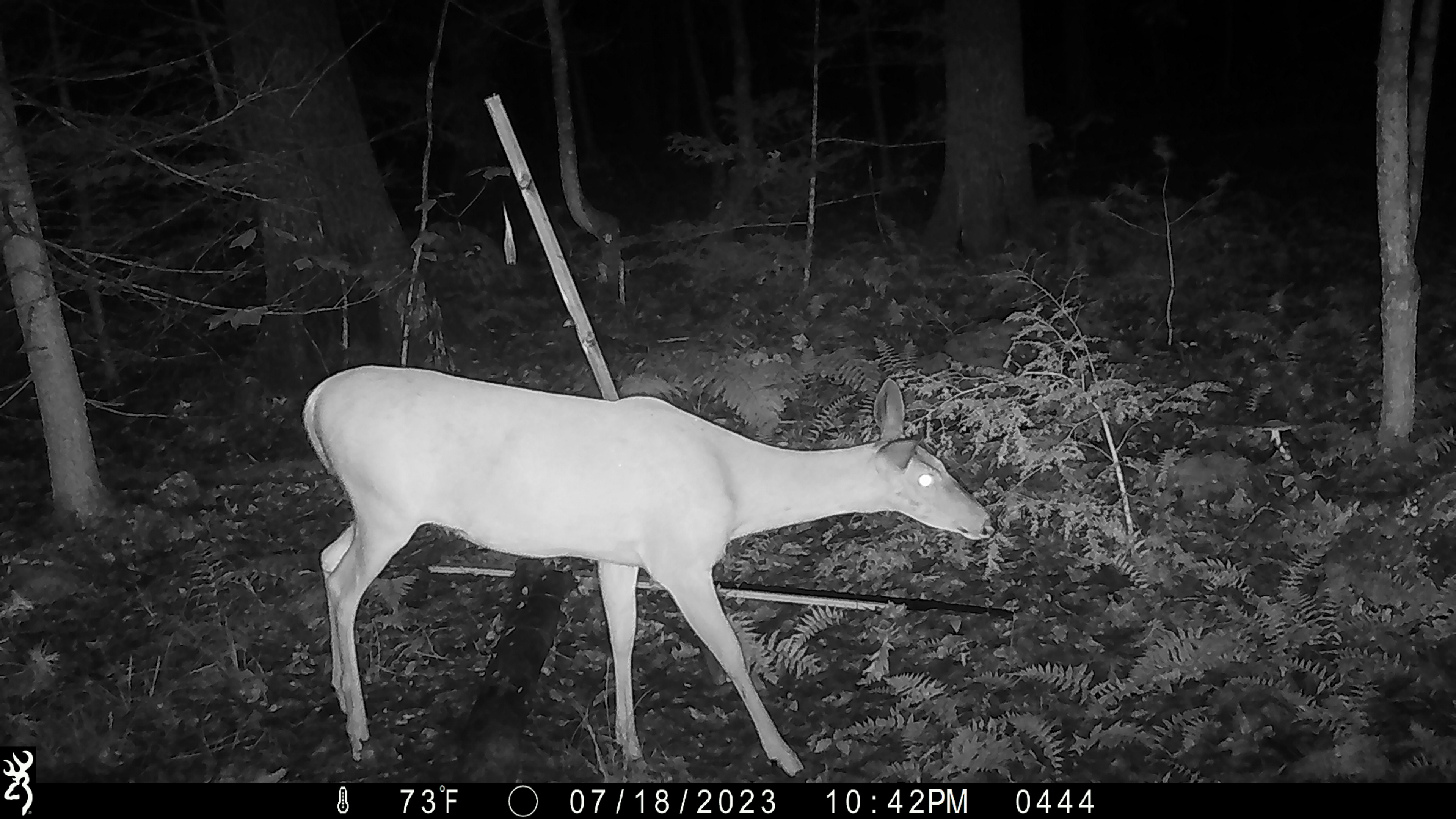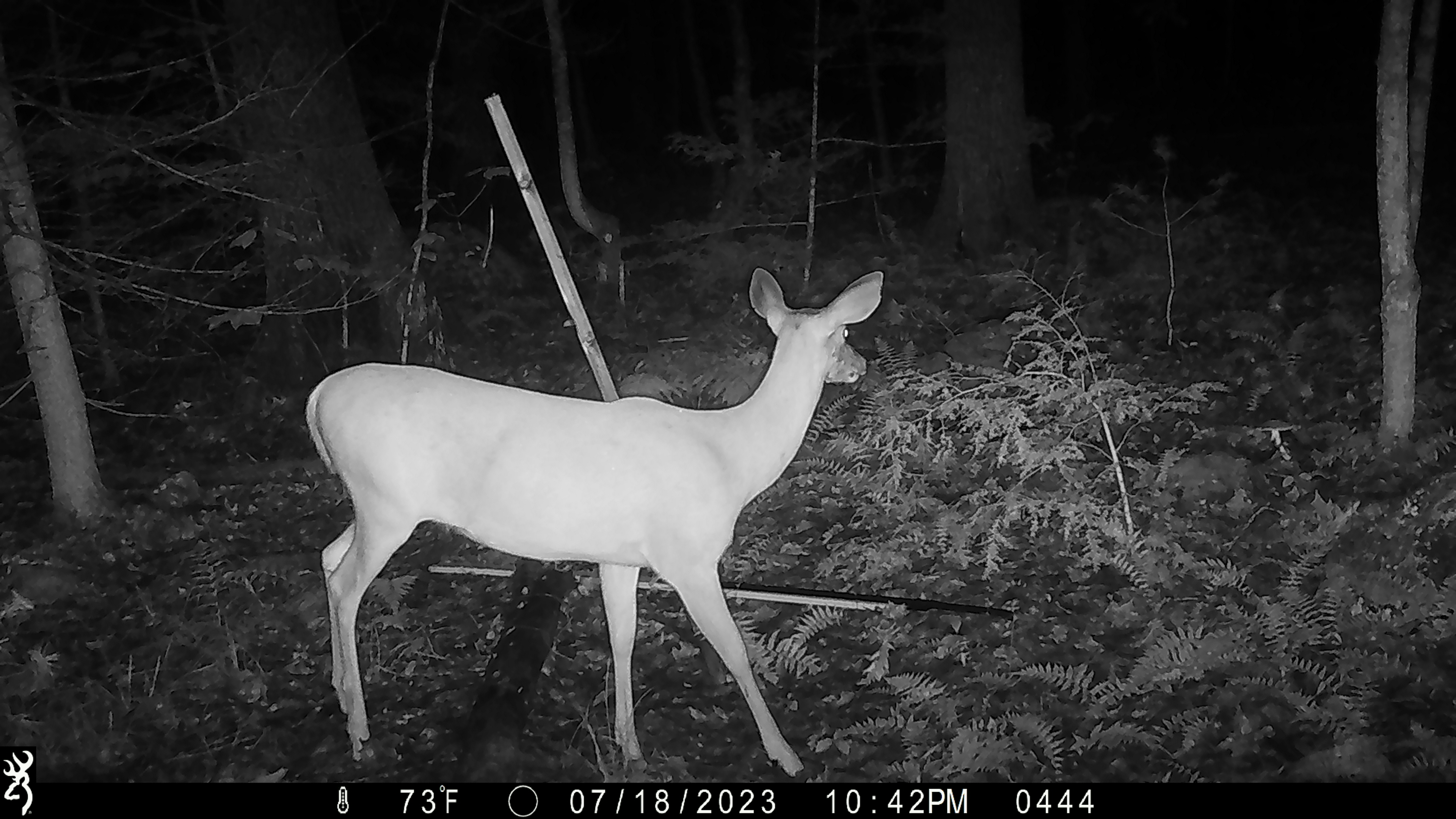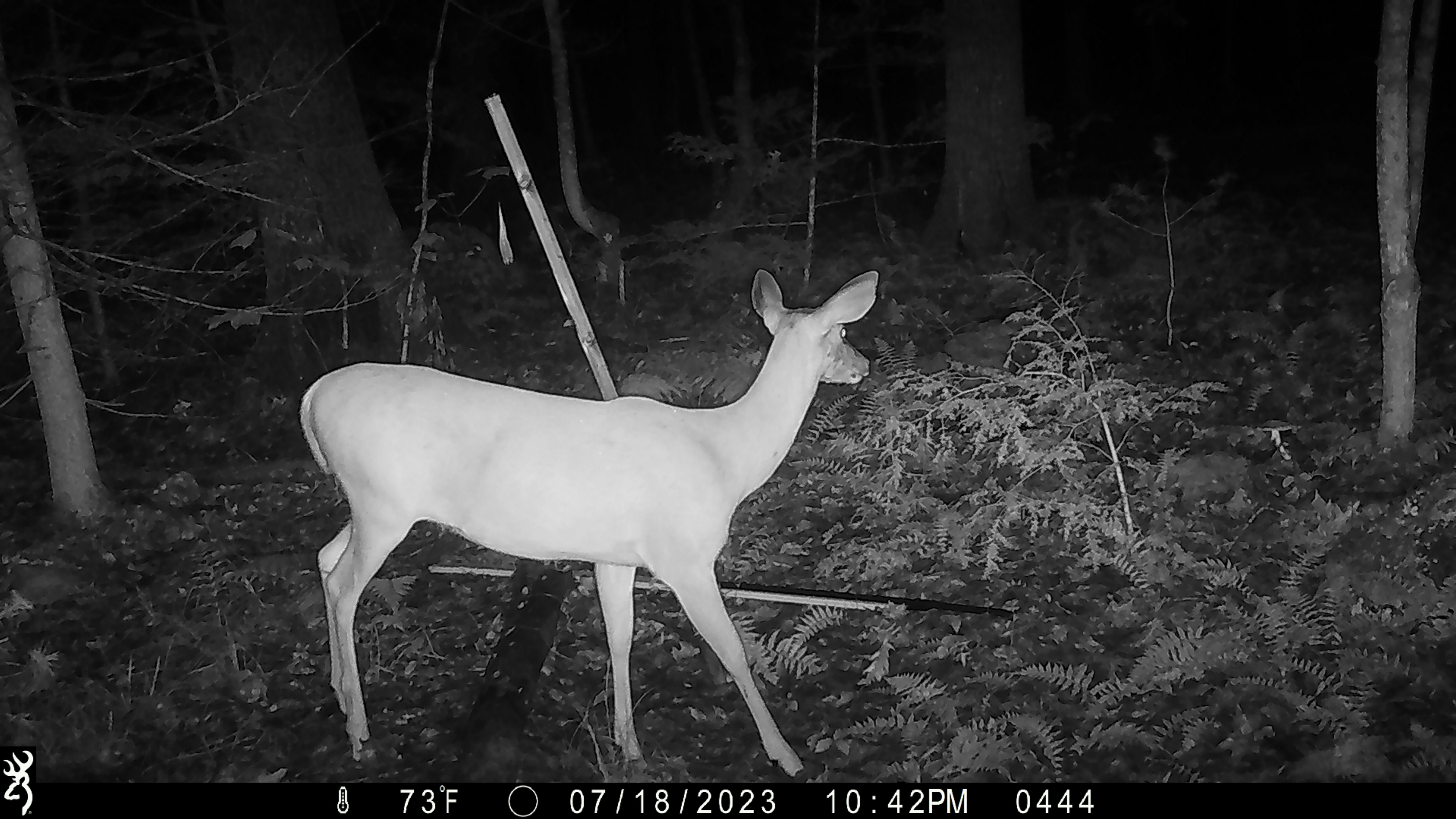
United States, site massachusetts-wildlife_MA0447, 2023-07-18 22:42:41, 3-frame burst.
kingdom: Animalia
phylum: Chordata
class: Mammalia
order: Artiodactyla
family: Cervidae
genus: Odocoileus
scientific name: Odocoileus virginianus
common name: white-tailed deer